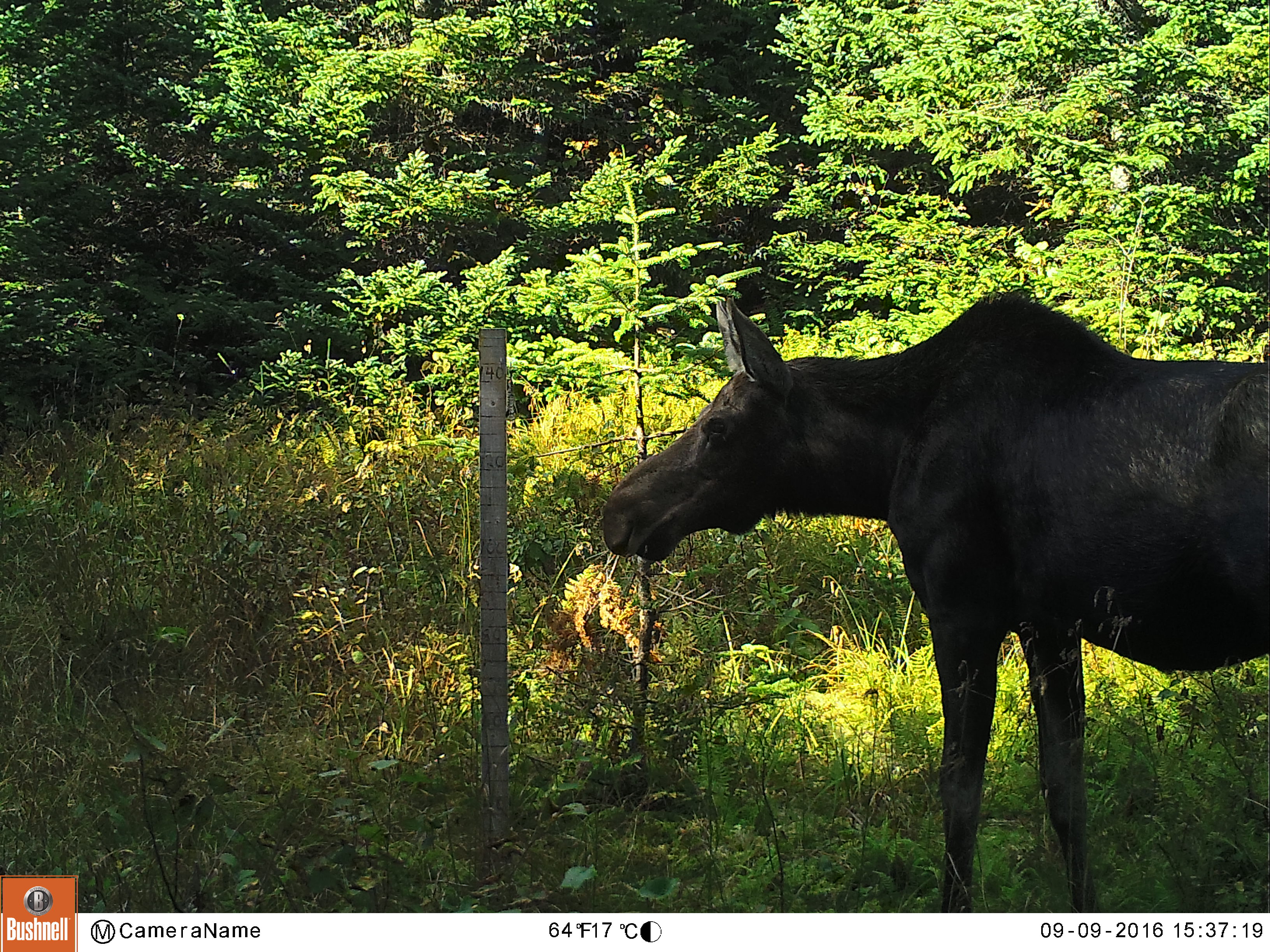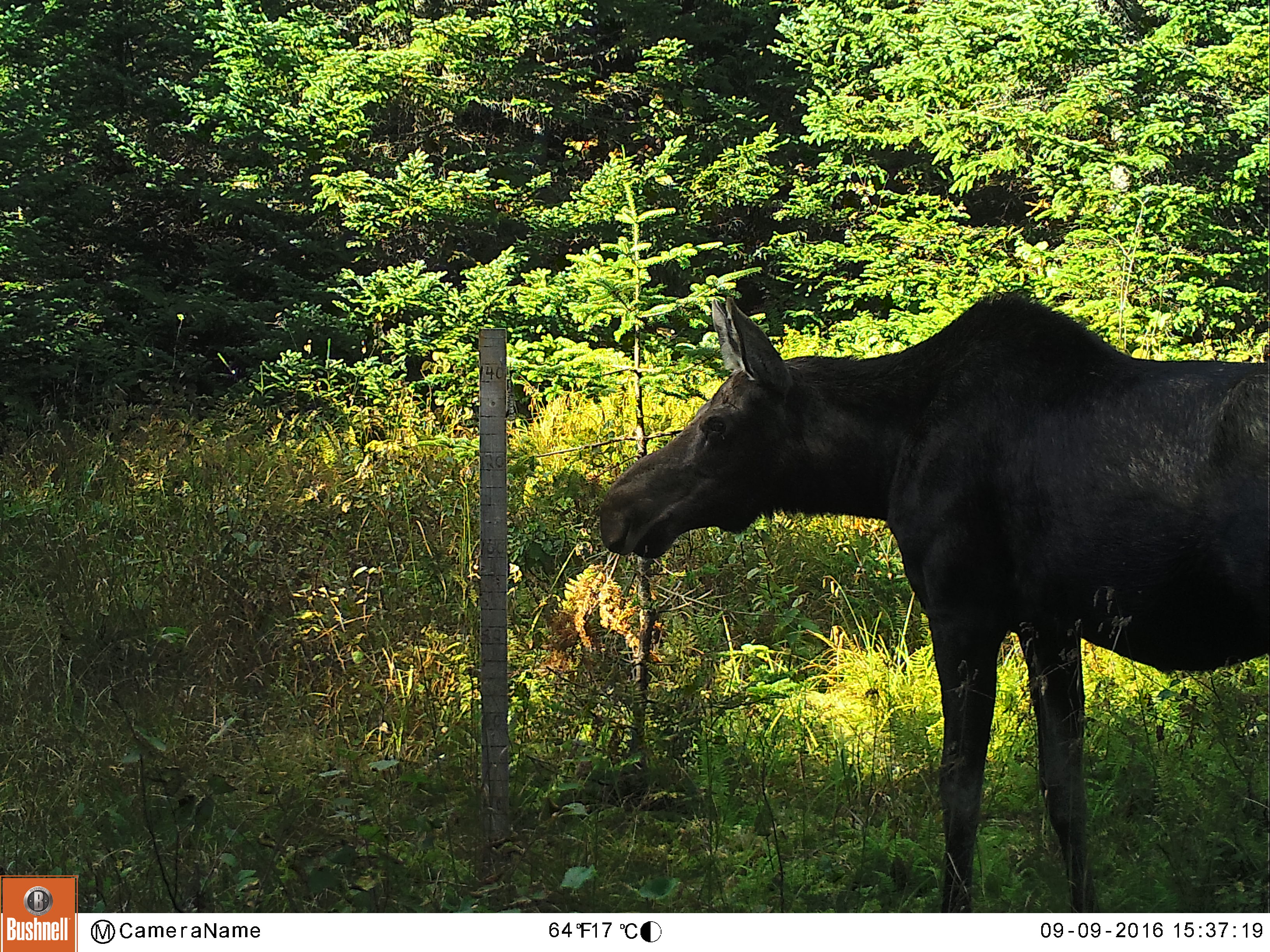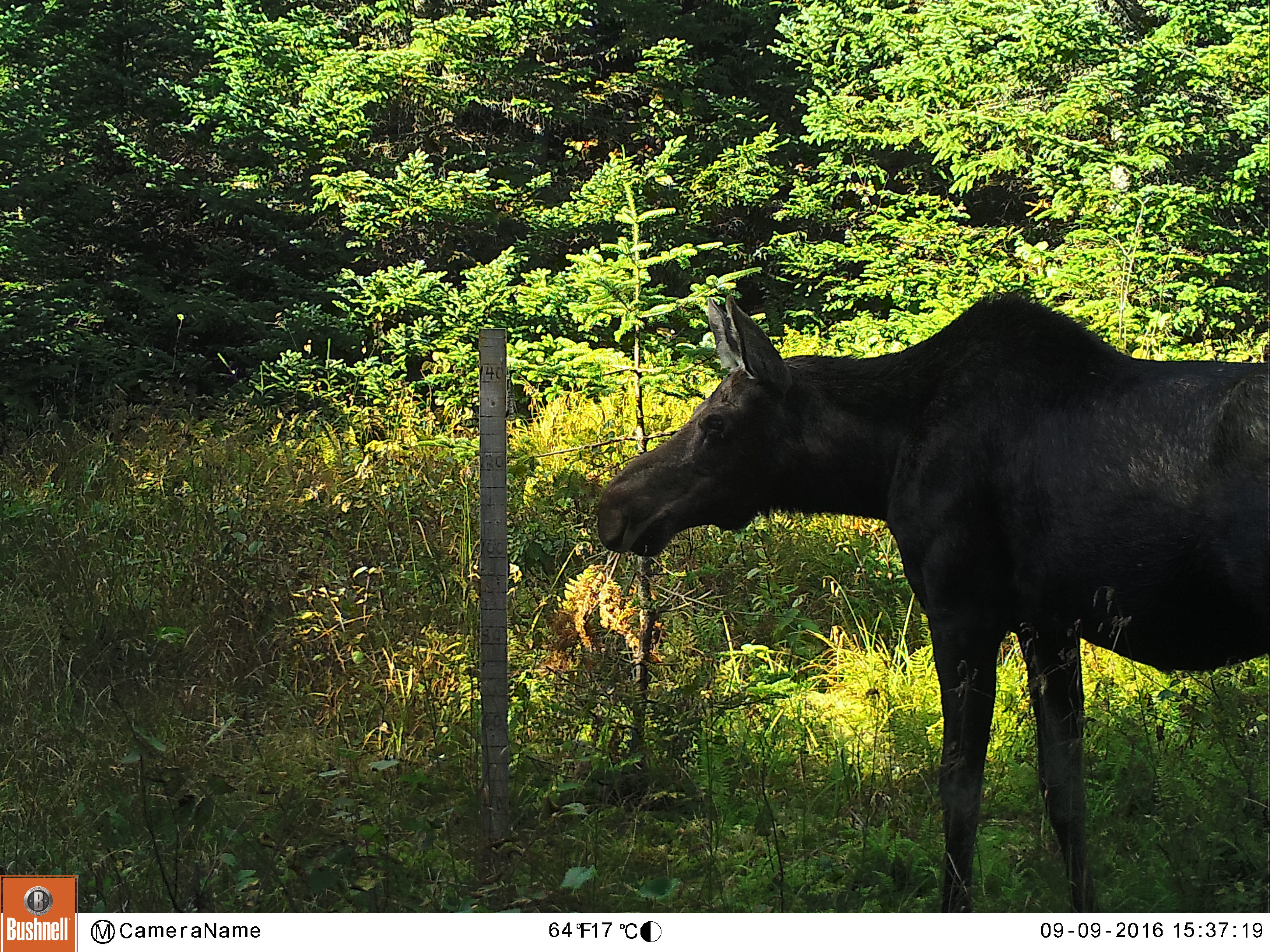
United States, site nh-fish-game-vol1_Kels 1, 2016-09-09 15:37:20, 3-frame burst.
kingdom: Animalia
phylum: Chordata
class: Mammalia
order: Artiodactyla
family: Cervidae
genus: Alces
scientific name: Alces alces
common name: moose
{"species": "moose (Alces alces)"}